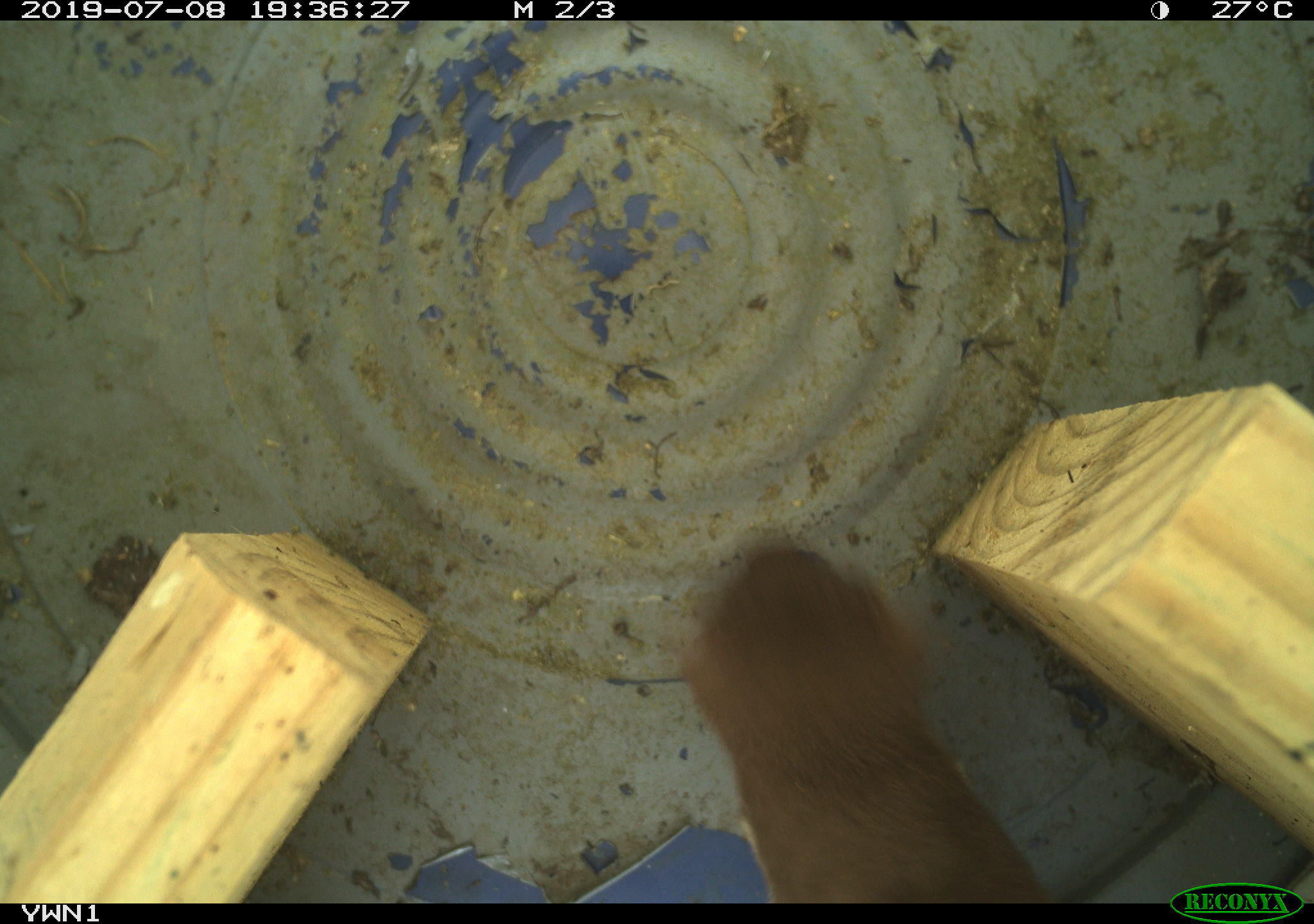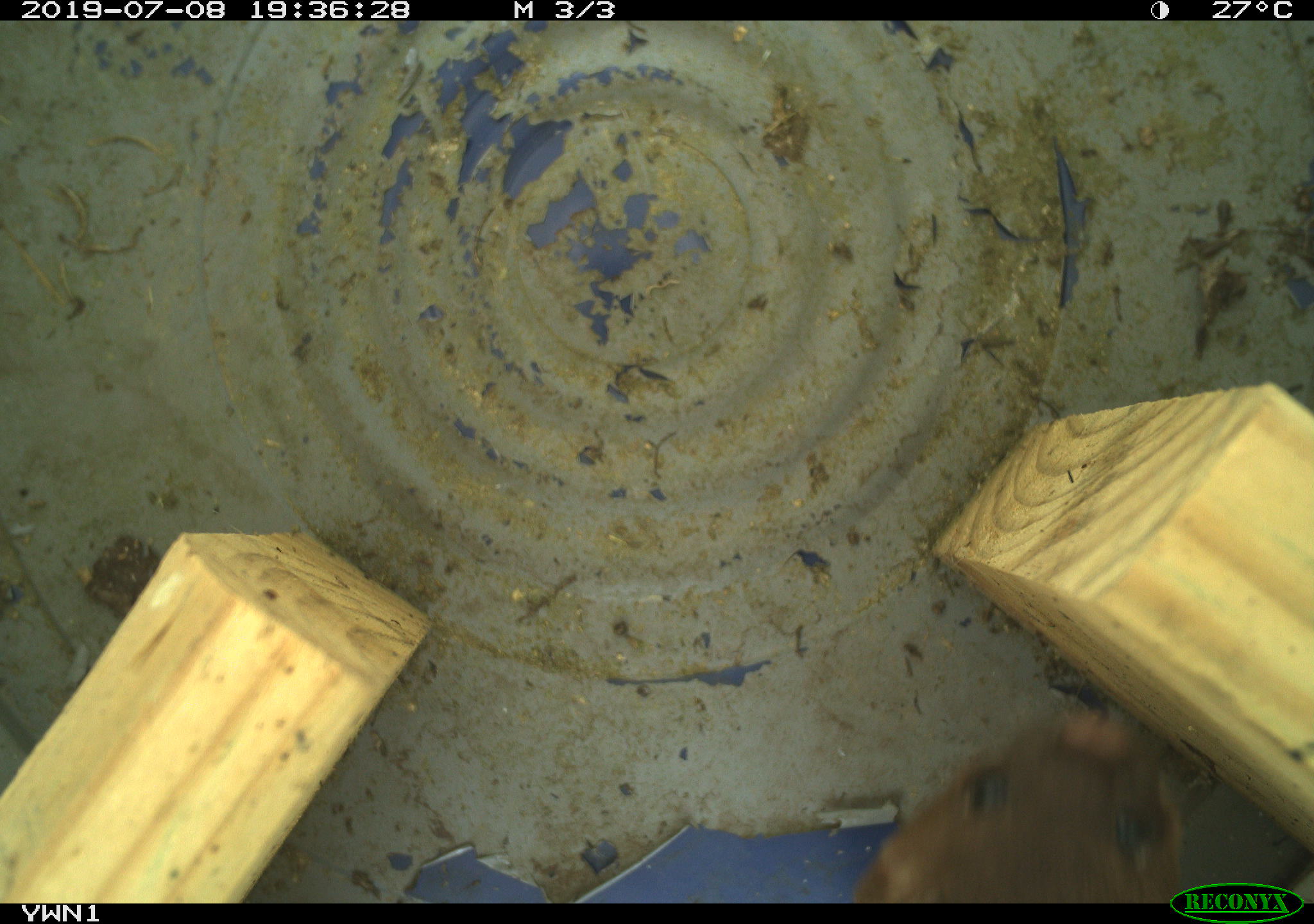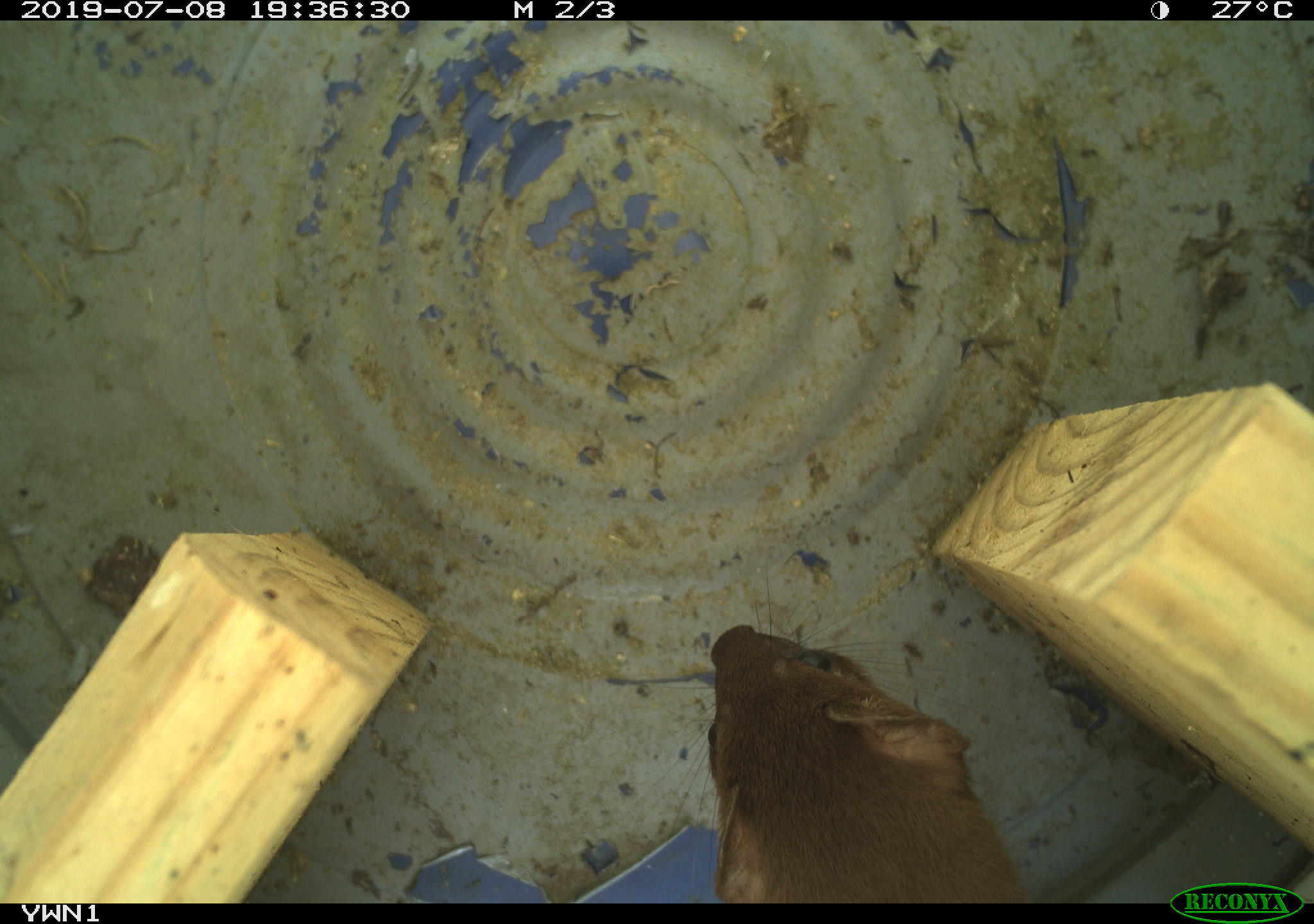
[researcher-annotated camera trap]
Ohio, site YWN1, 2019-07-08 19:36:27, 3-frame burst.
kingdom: Animalia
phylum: Chordata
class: Mammalia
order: Carnivora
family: Mustelidae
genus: Neogale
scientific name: Neogale frenata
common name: long-tailed weasel